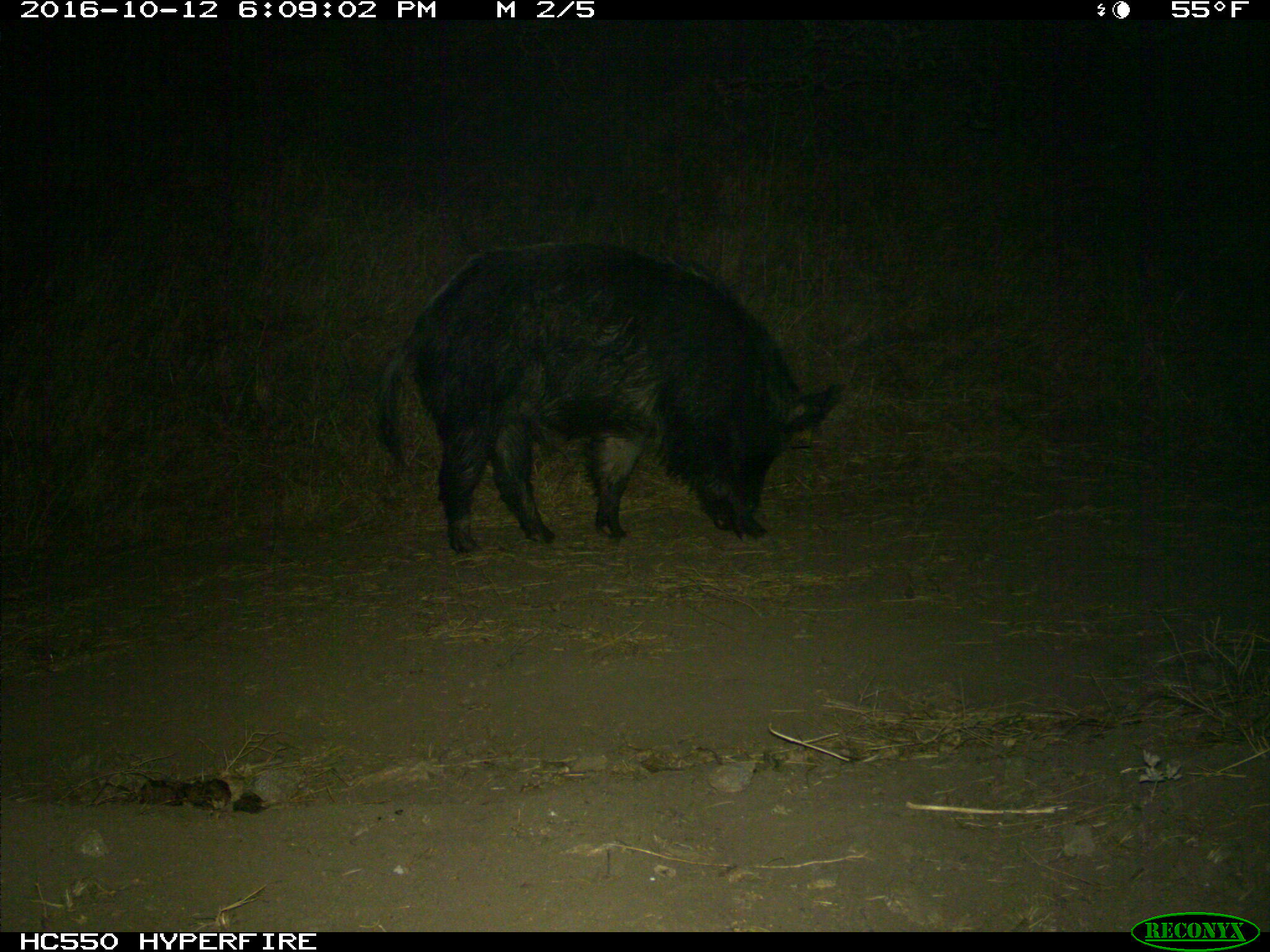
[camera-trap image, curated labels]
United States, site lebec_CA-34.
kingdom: Animalia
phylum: Chordata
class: Mammalia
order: Artiodactyla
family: Suidae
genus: Sus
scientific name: Sus scrofa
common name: wild boar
Sus scrofa (wild boar).